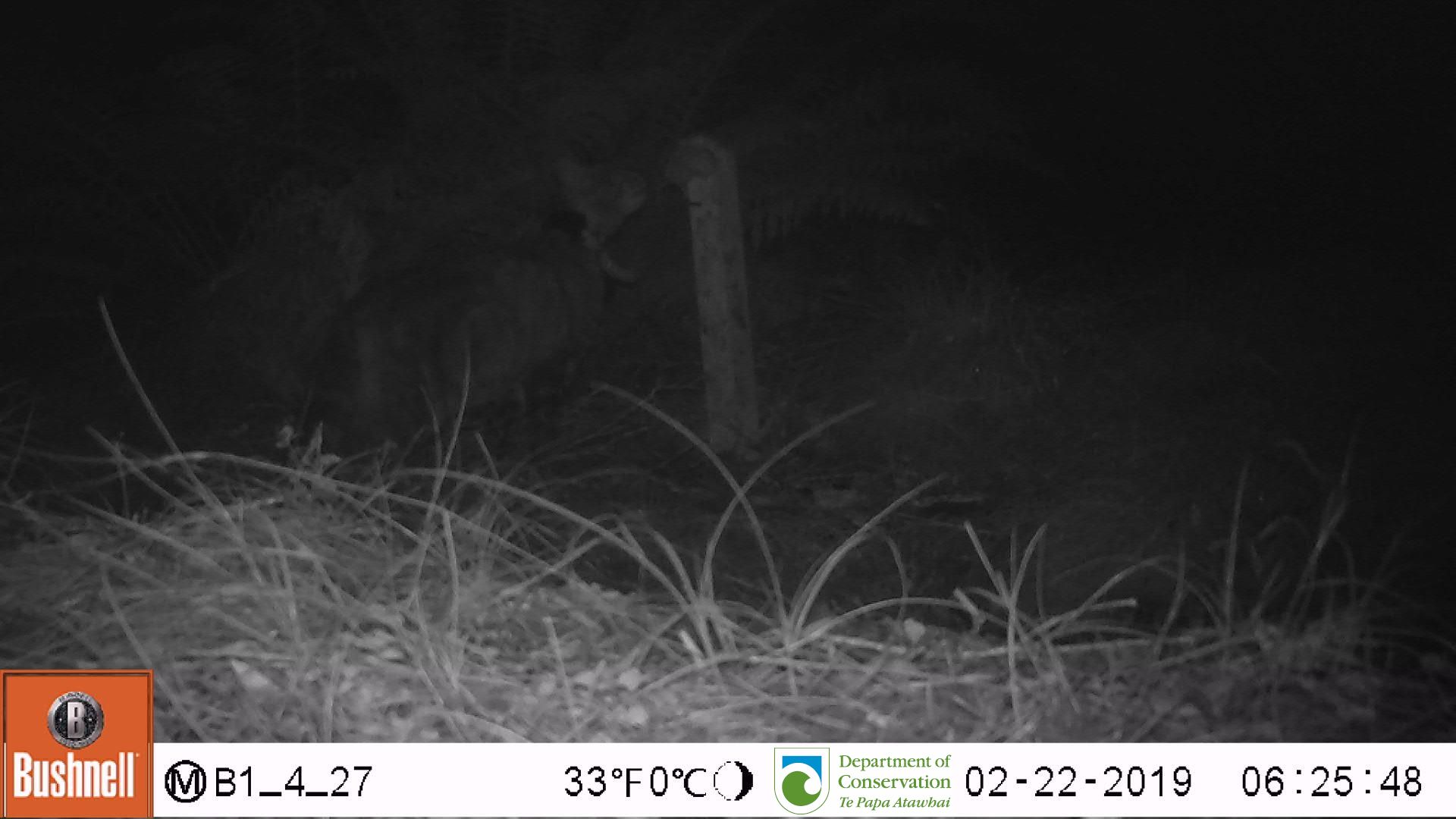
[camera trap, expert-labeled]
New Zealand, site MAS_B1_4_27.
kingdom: Animalia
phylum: Chordata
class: Mammalia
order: Carnivora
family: Felidae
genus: Felis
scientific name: Felis catus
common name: domestic cat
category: cat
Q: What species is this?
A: Cat (domestic cat) (Felis catus).